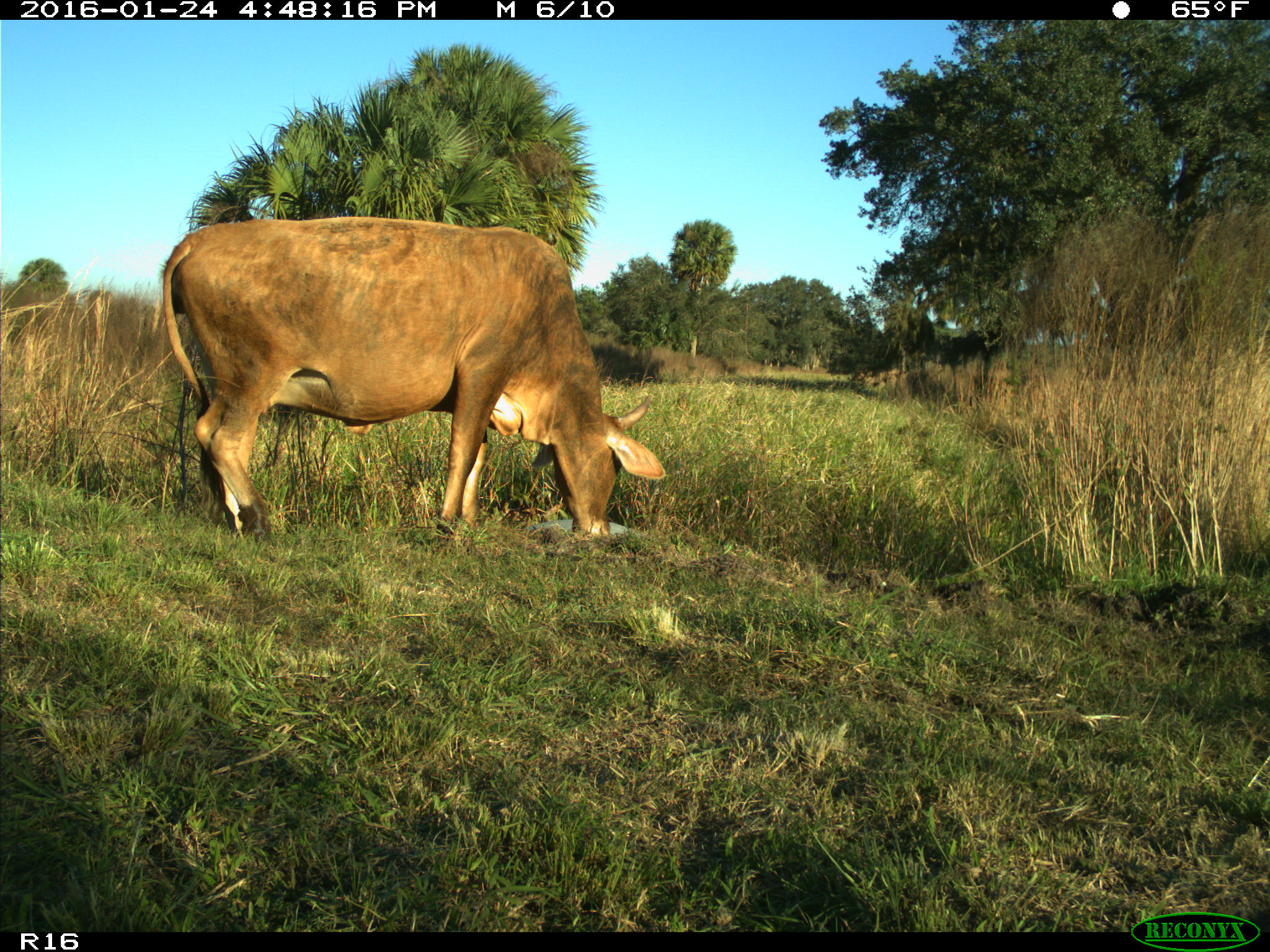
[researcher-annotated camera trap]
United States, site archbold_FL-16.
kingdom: Animalia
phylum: Chordata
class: Mammalia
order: Artiodactyla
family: Bovidae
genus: Bos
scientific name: Bos taurus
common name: domestic cow